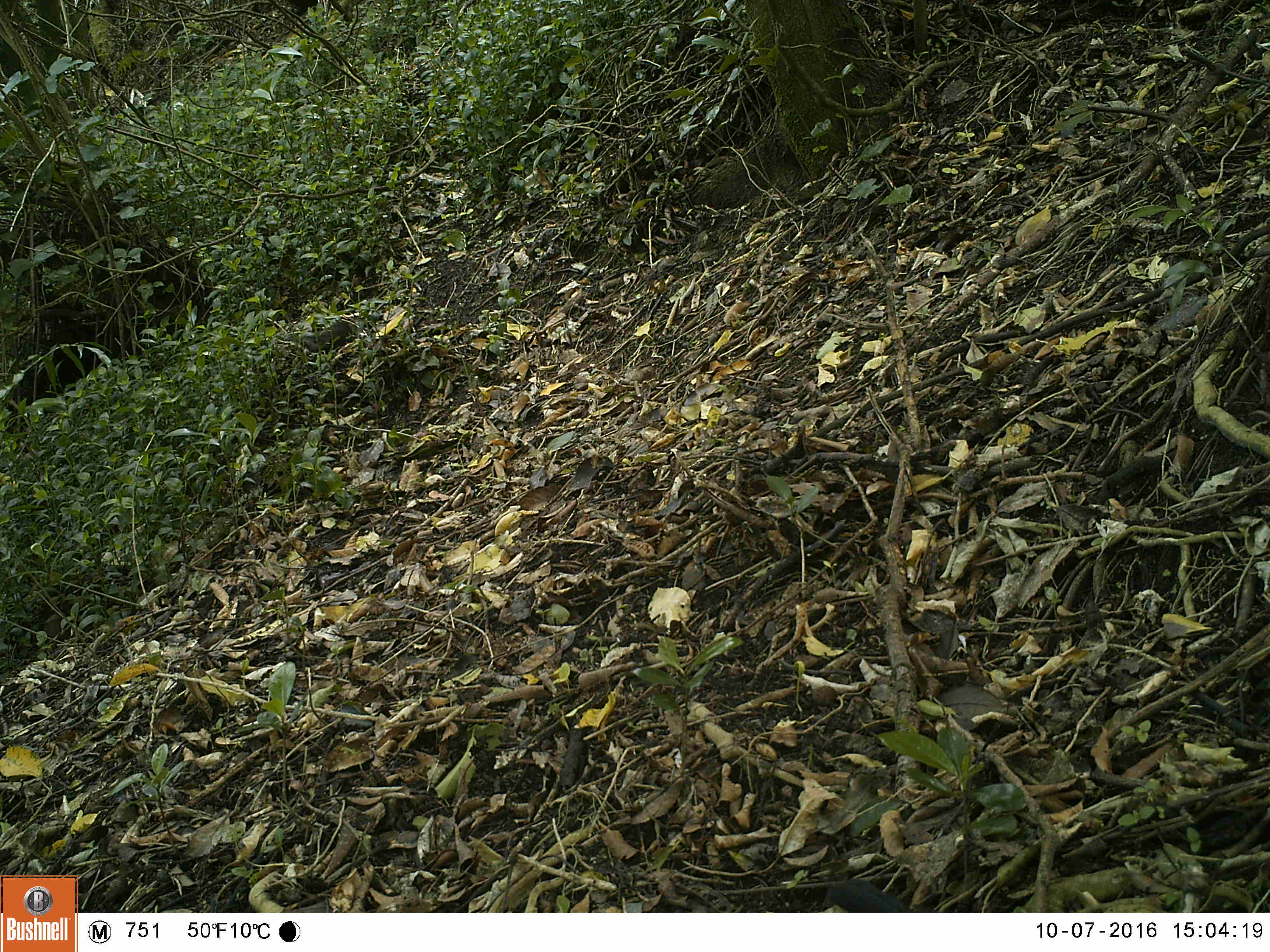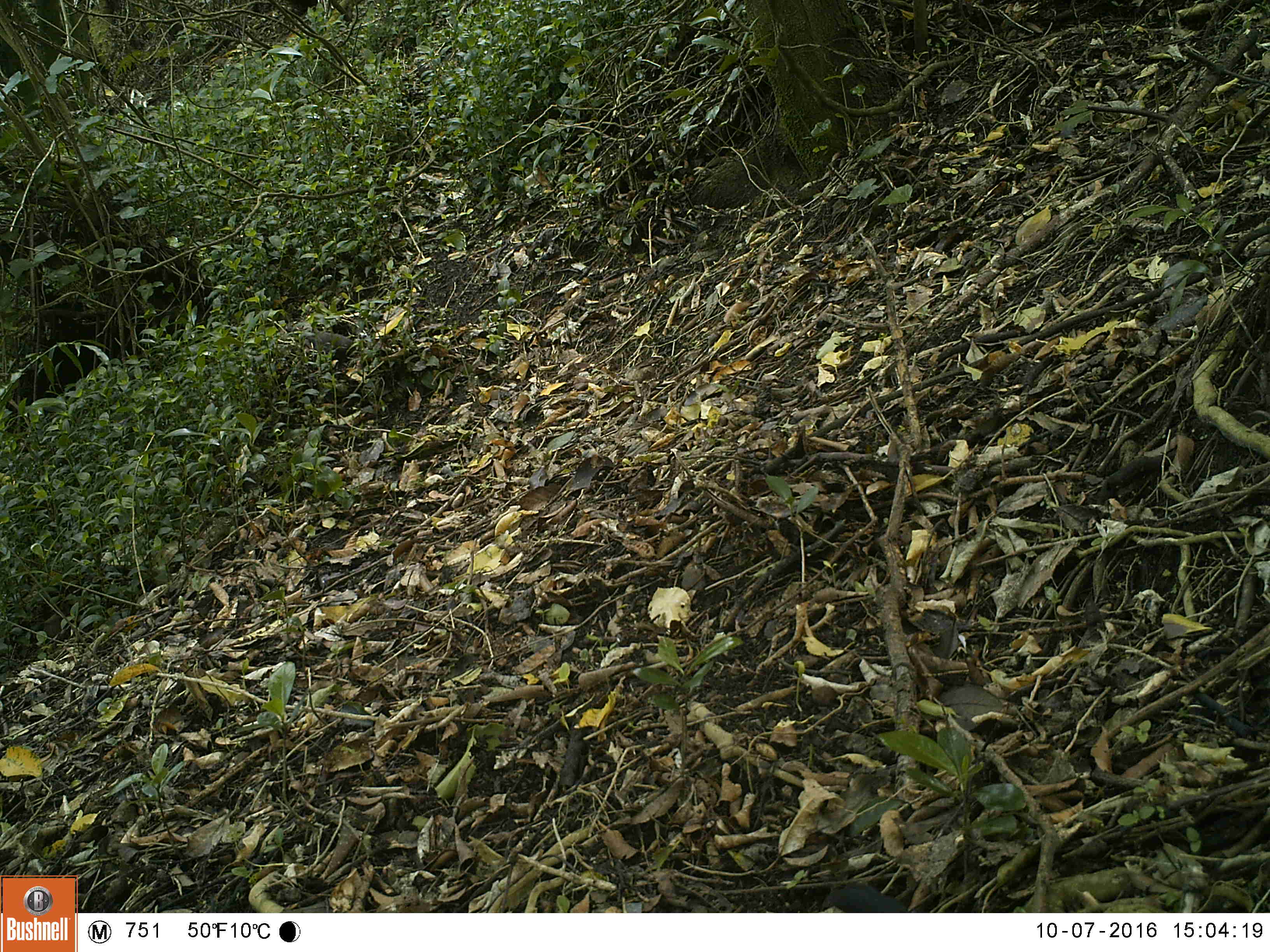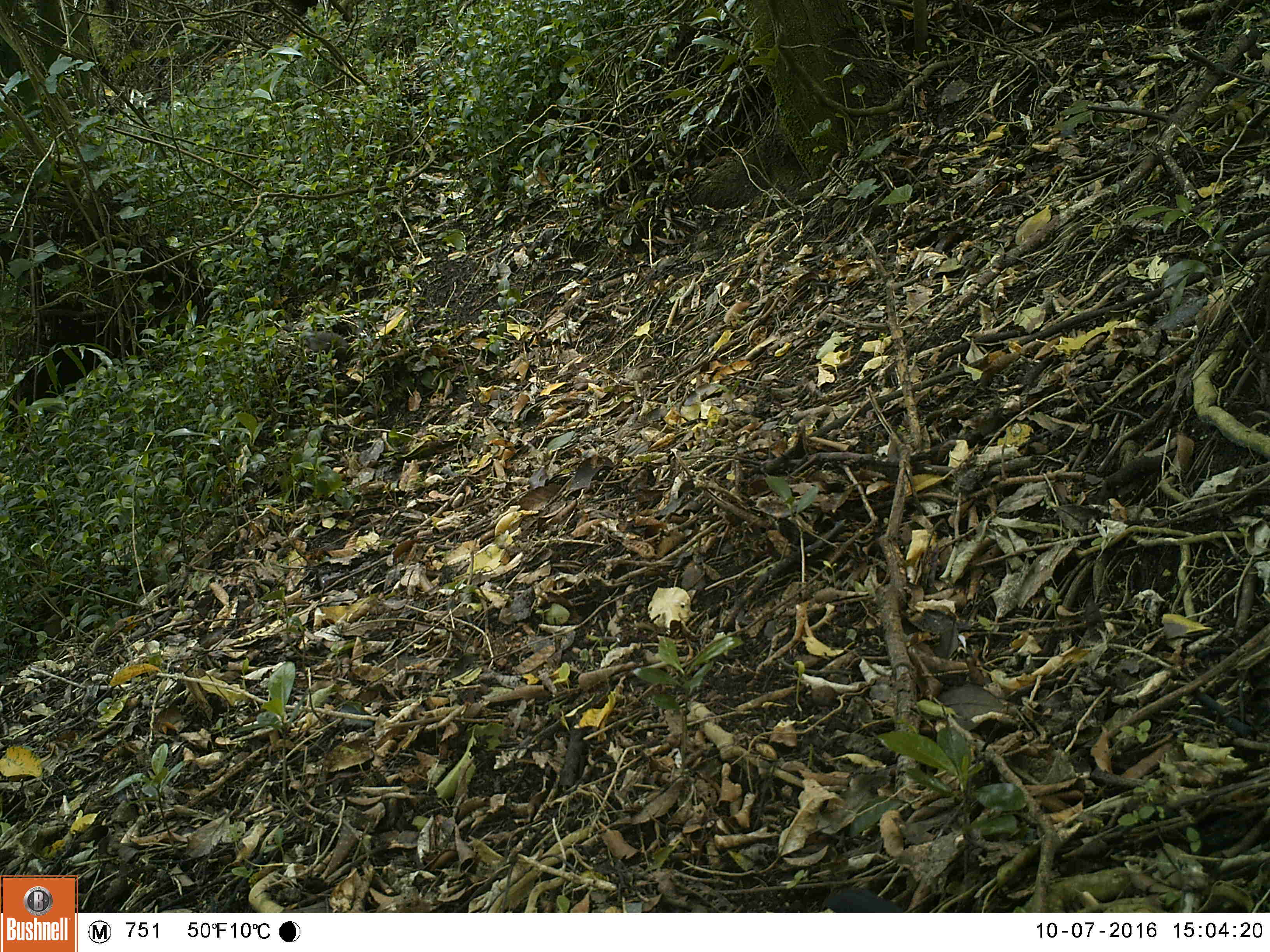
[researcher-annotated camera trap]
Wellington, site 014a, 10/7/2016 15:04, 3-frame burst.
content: unidentified animal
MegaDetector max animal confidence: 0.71